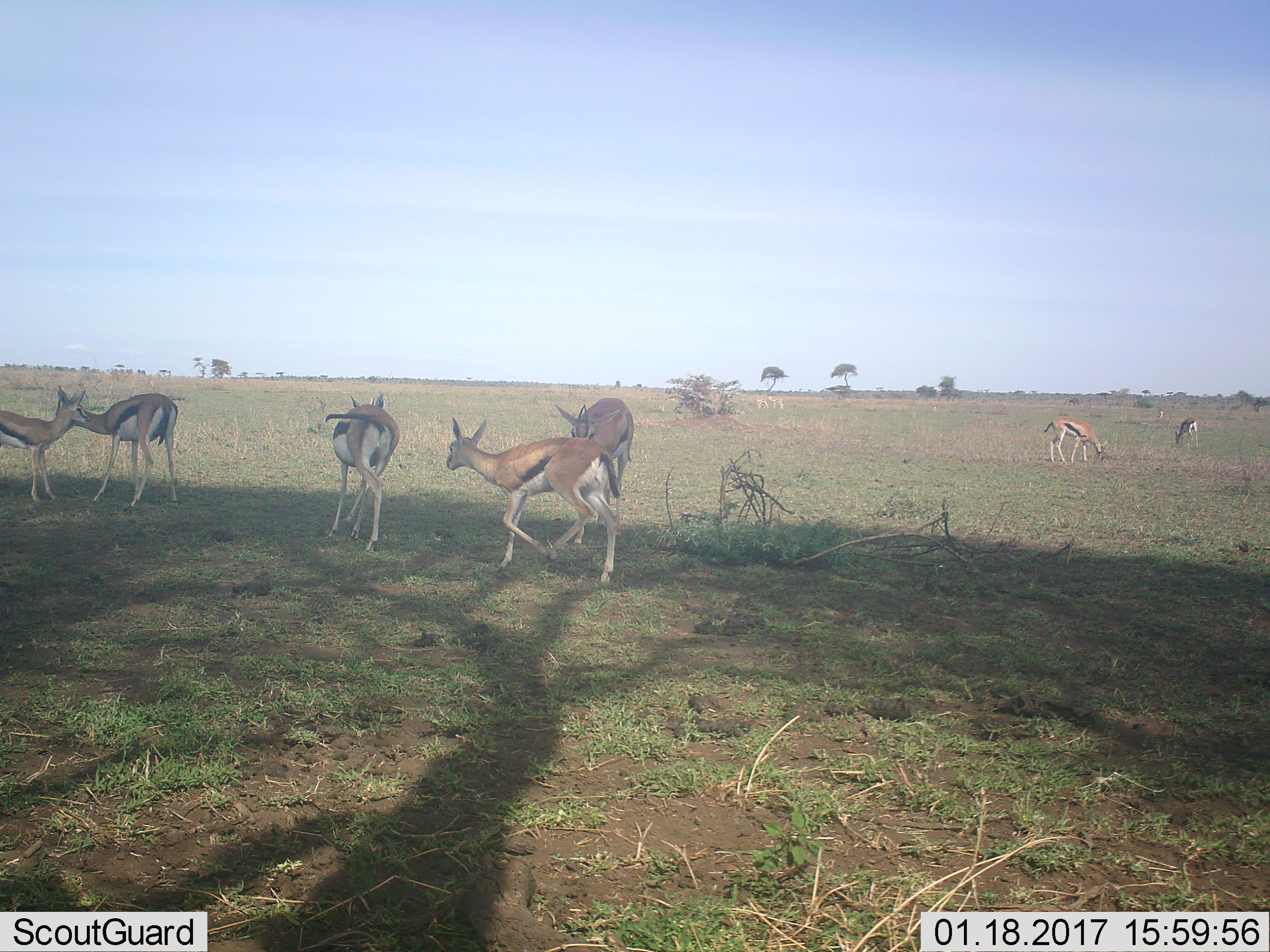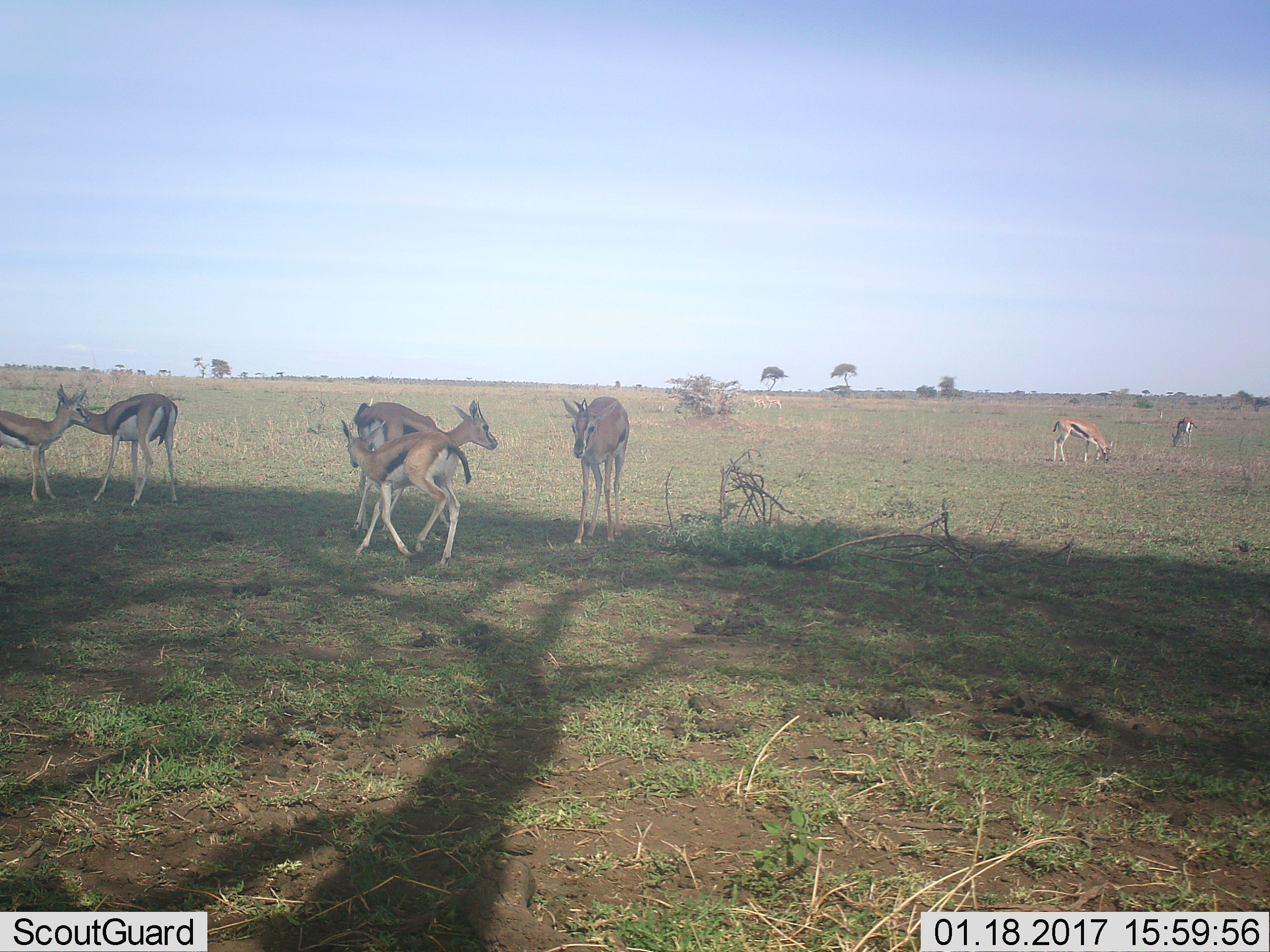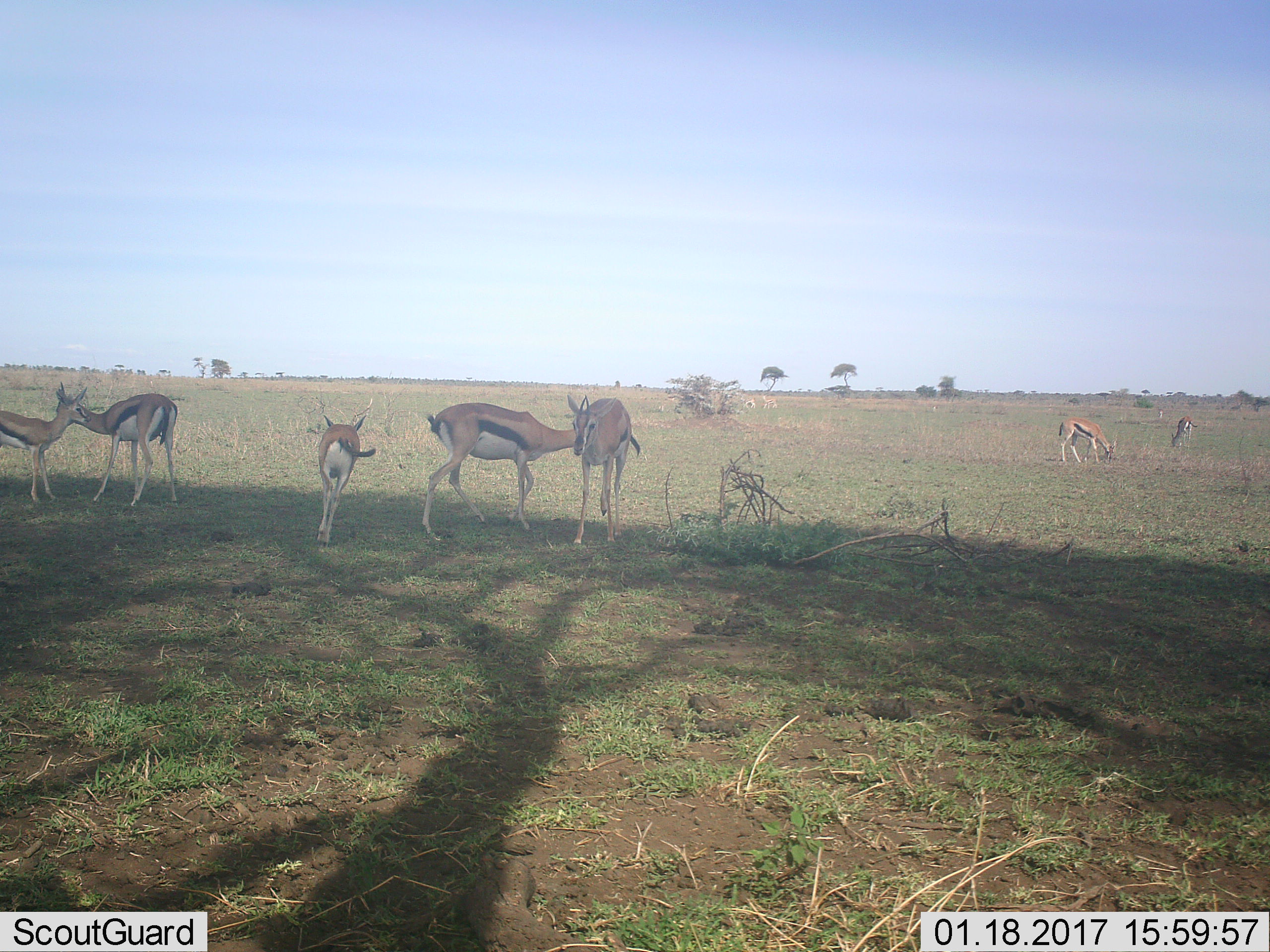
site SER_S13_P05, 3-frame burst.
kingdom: Animalia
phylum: Chordata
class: Mammalia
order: Artiodactyla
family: Bovidae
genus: Eudorcas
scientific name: Eudorcas thomsonii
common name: thomson's gazelle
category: gazellethomsons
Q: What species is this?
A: Gazellethomsons (thomson's gazelle) (Eudorcas thomsonii).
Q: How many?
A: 9.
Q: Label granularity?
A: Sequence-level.